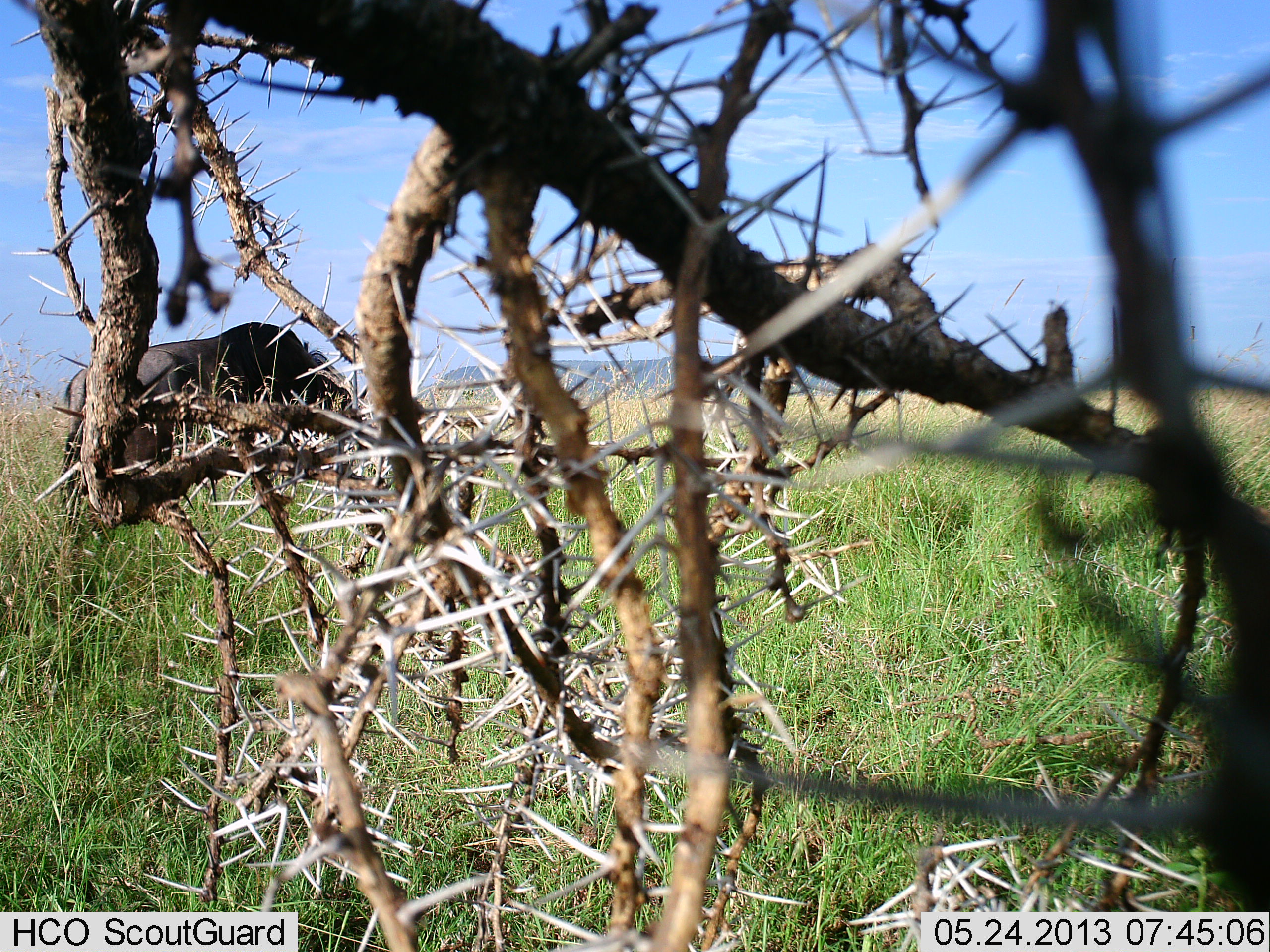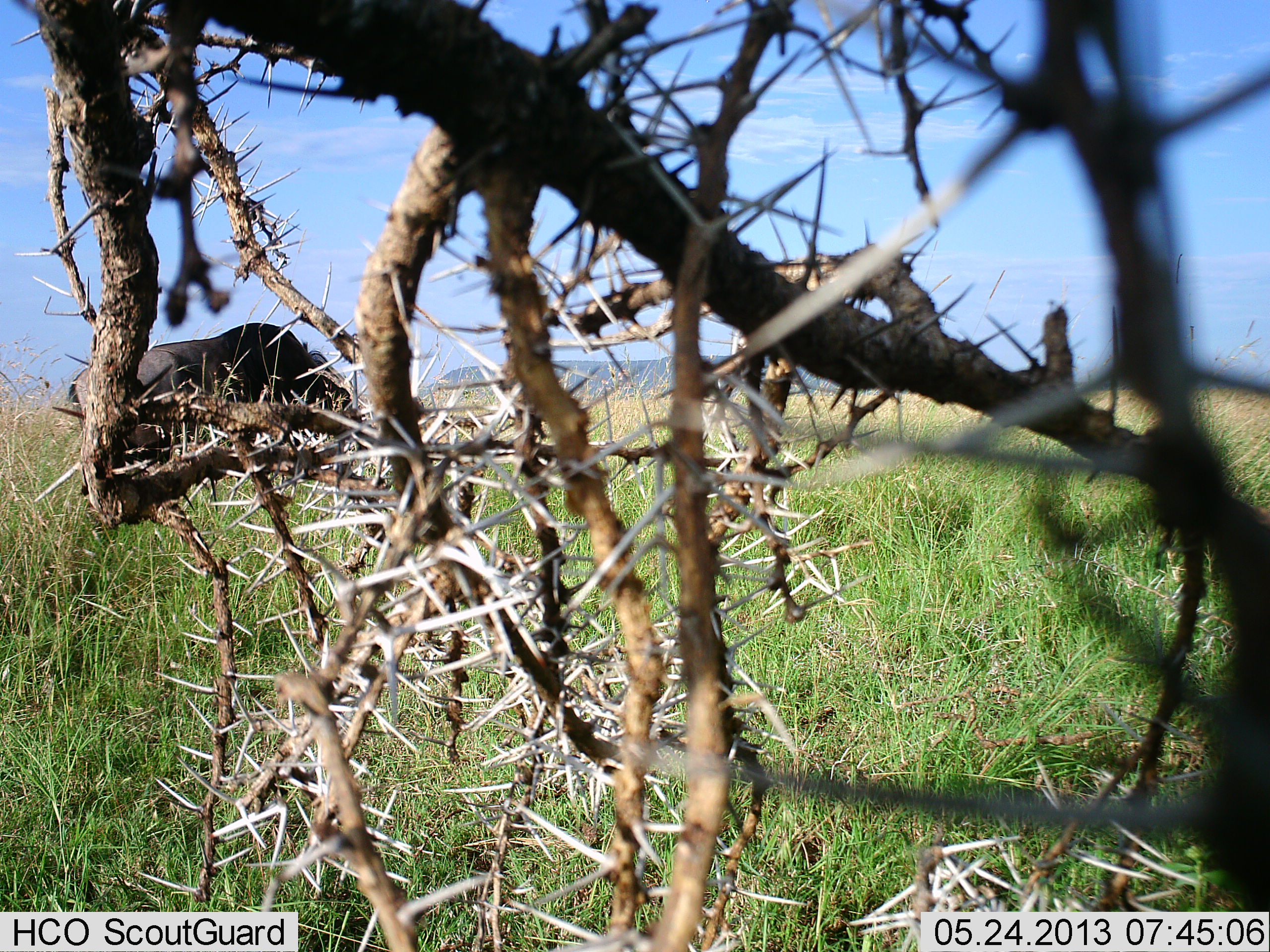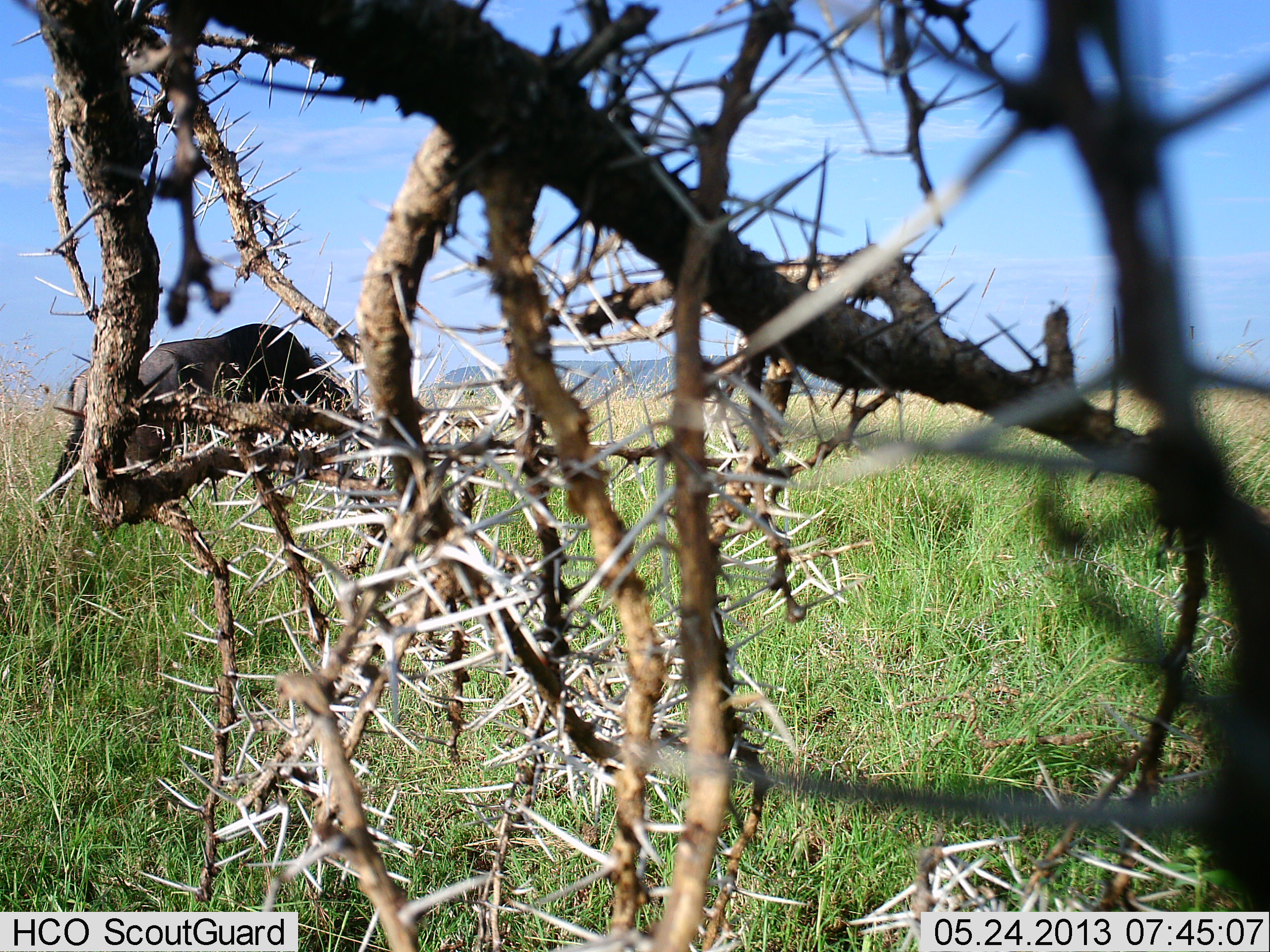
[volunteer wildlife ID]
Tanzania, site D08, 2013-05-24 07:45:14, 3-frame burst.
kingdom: Animalia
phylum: Chordata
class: Mammalia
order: Artiodactyla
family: Bovidae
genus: Connochaetes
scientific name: Connochaetes taurinus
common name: blue wildebeest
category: wildebeest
Wildebeest (blue wildebeest) (Connochaetes taurinus), count 1. Behavior (volunteer vote fractions): standing 37%, resting 0%, moving 0%, interacting 0%. Young present (vote fraction): 0%. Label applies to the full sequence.